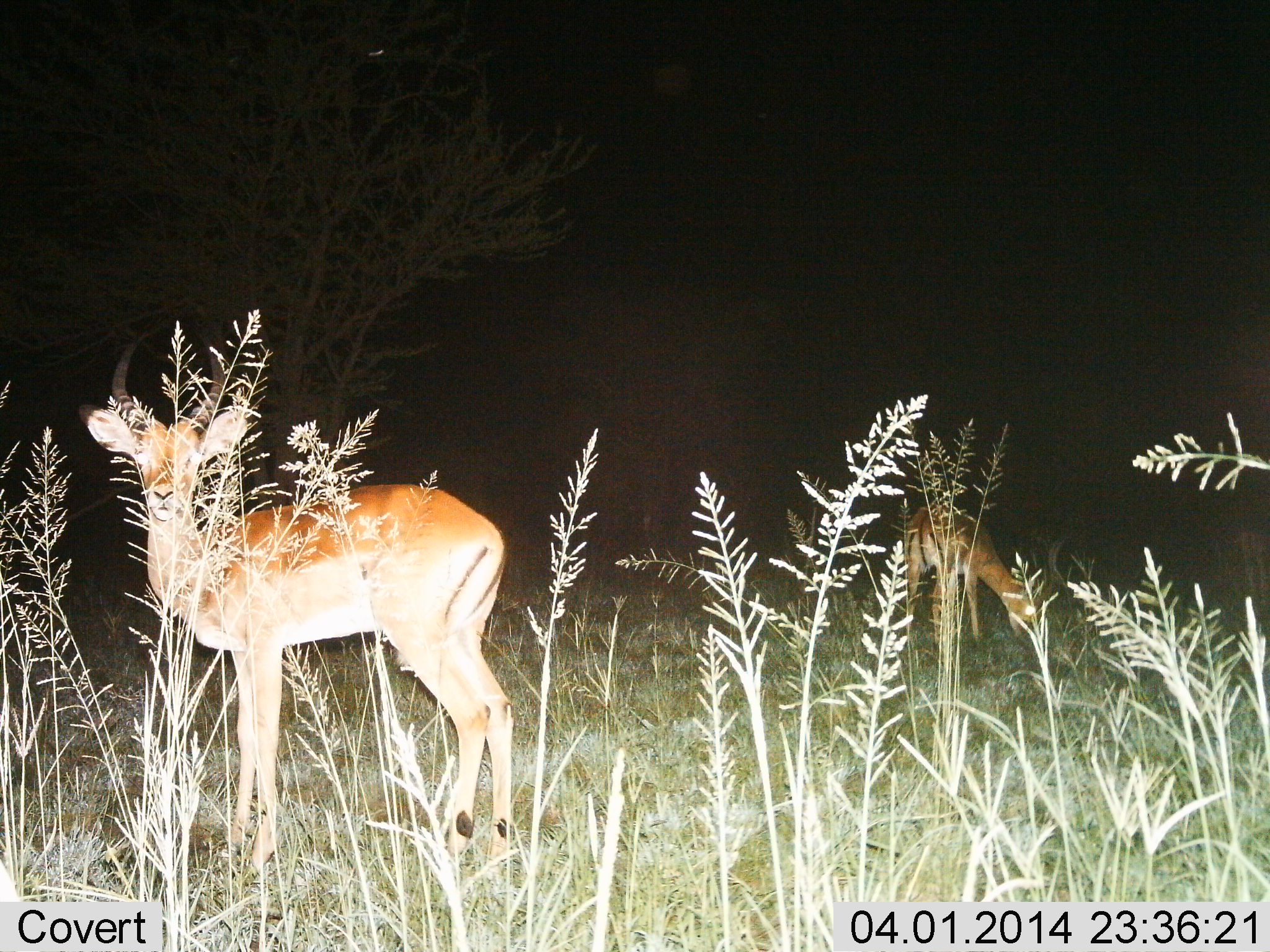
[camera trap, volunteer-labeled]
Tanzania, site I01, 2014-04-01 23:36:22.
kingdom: Animalia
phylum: Chordata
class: Mammalia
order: Artiodactyla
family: Bovidae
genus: Aepyceros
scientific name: Aepyceros melampus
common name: impala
Impala (Aepyceros melampus), count 2. Behavior (volunteer vote fractions): standing 100%, resting 10%, moving 0%, interacting 0%. Young present (vote fraction): 10%. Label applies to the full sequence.